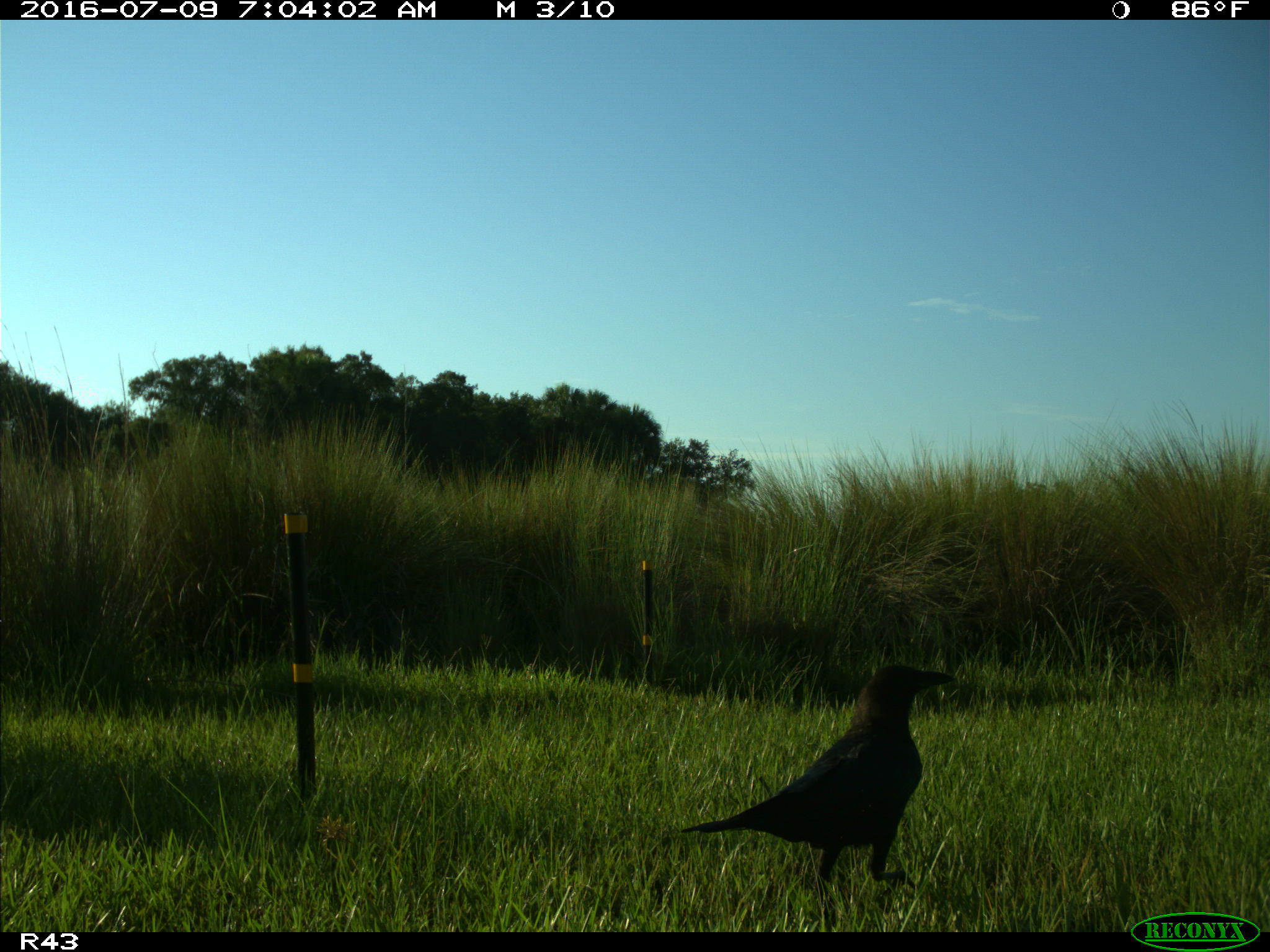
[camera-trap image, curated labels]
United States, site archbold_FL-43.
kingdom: Animalia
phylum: Chordata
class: Aves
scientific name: Aves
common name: birds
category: unidentified bird